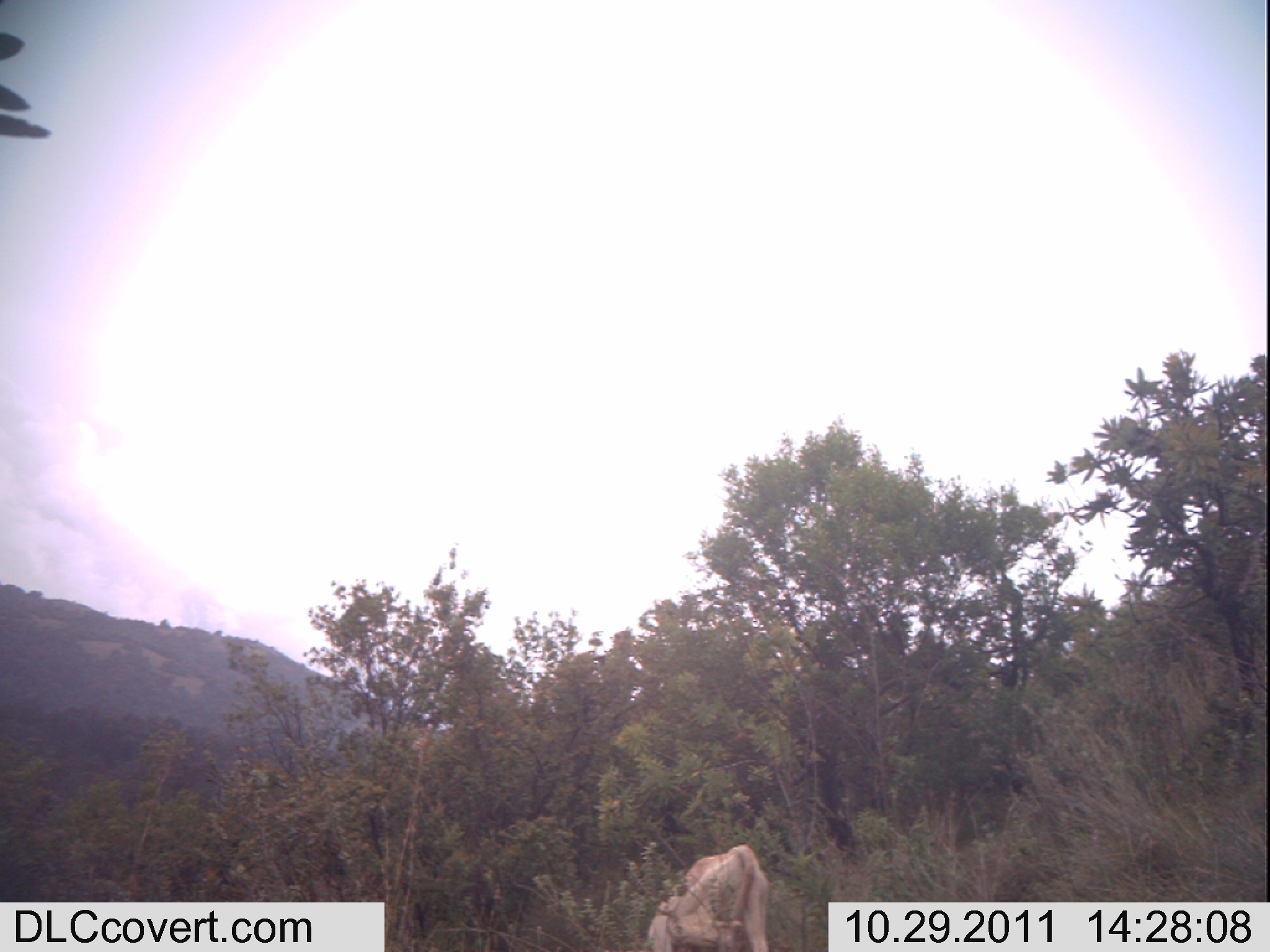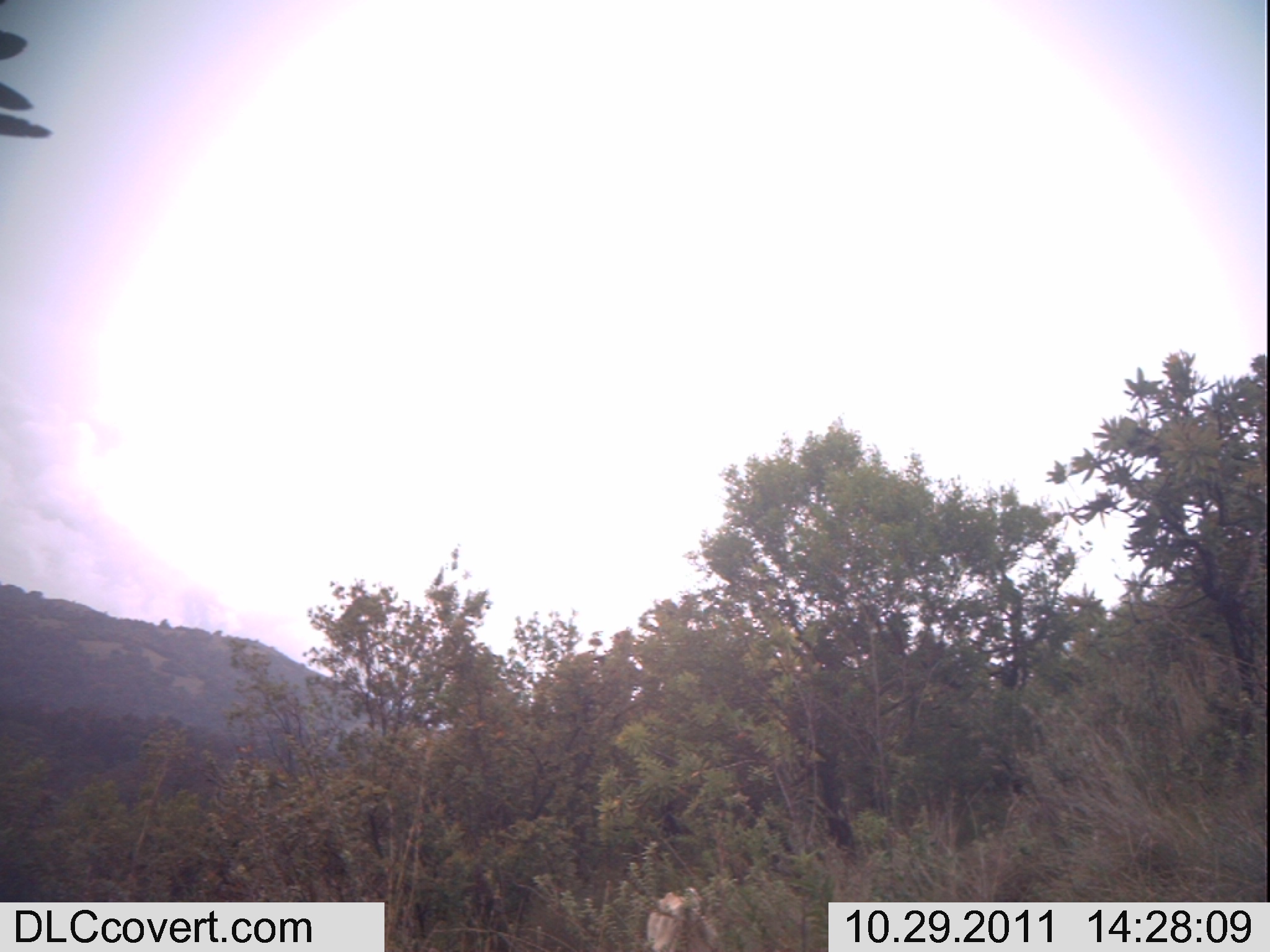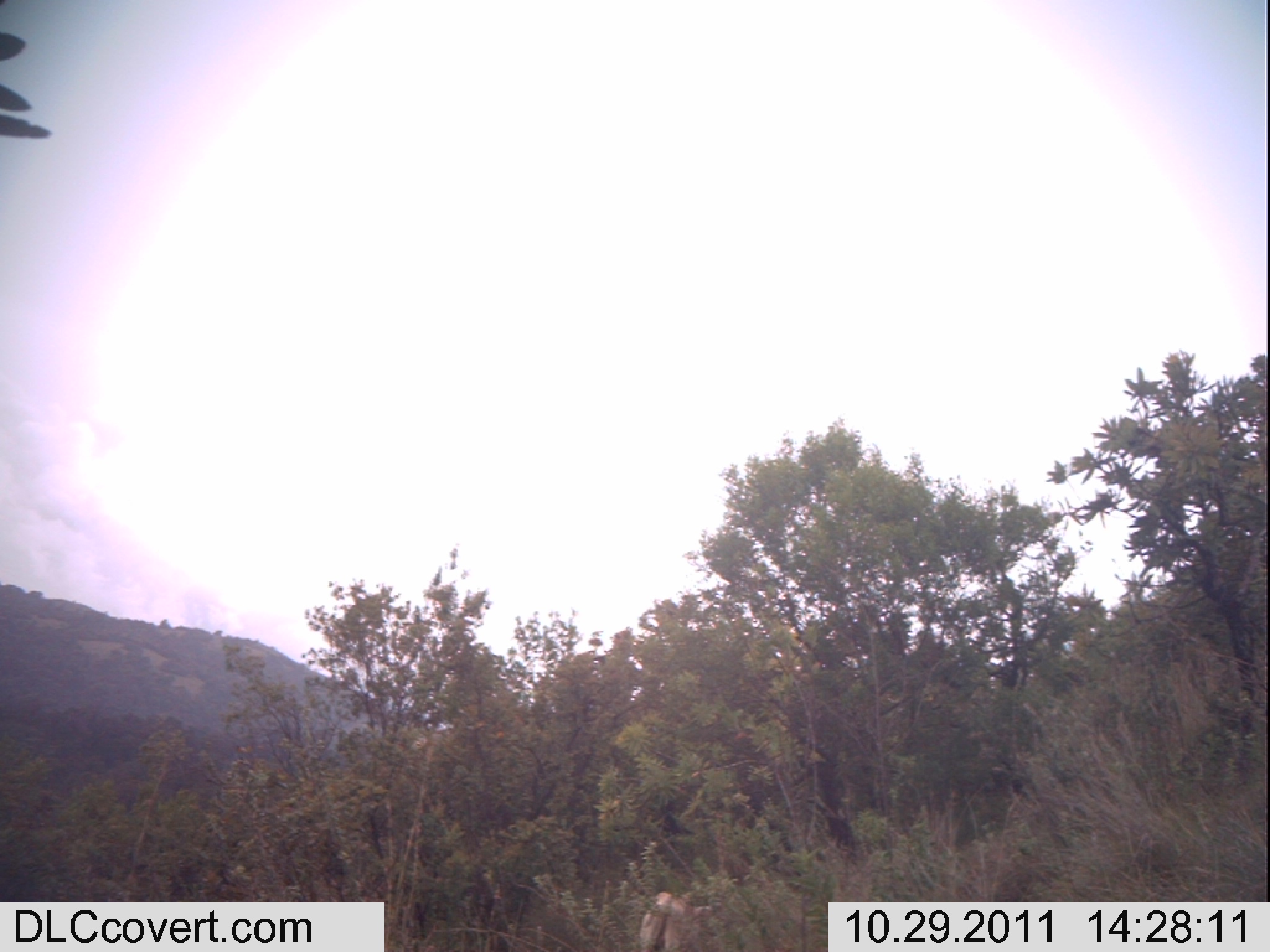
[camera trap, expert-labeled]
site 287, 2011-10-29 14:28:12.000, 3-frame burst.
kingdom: Animalia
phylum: Chordata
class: Mammalia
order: Artiodactyla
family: Bovidae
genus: Bos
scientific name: Bos taurus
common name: domestic cattle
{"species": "Bos taurus (domestic cattle)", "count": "1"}